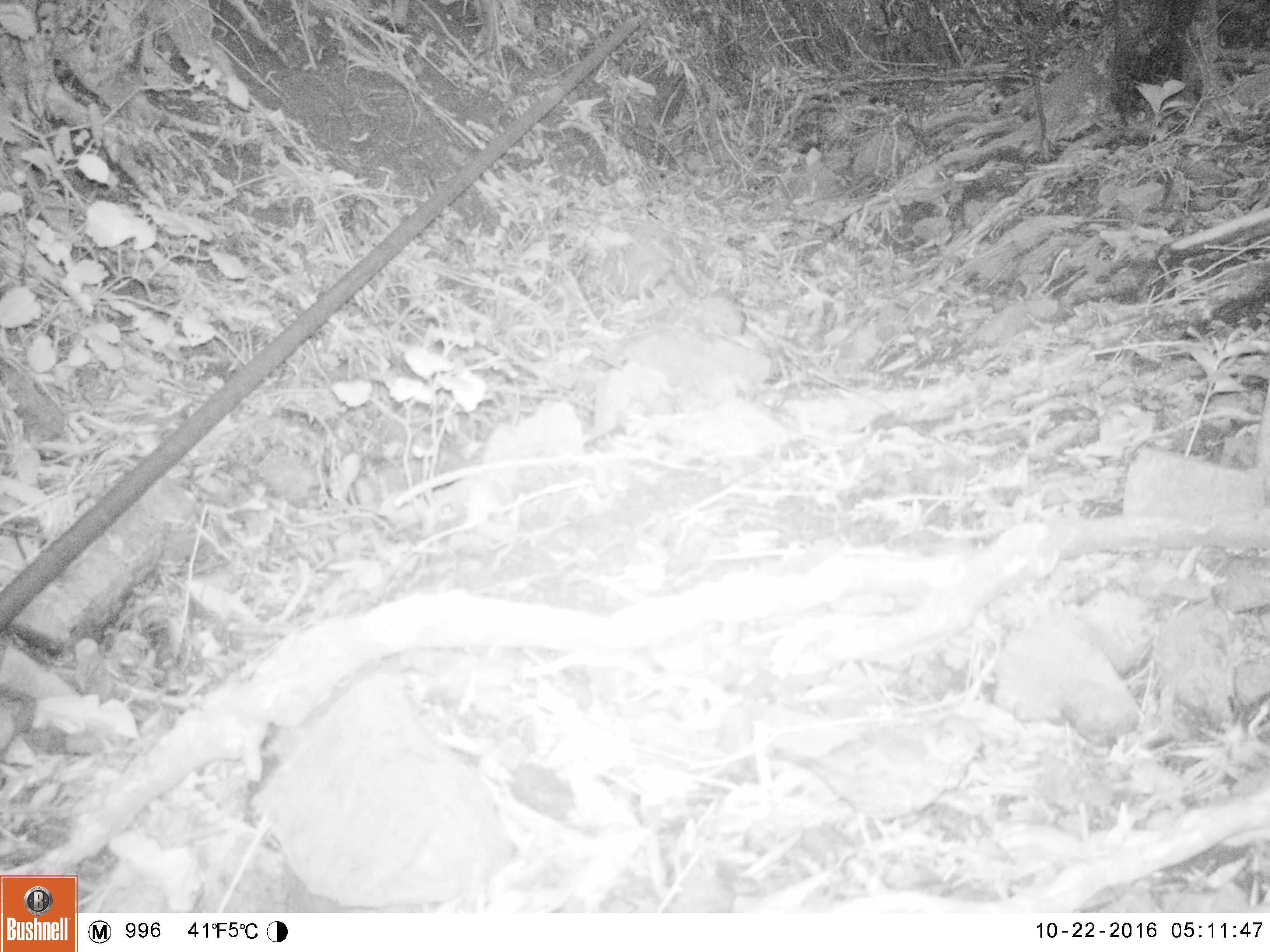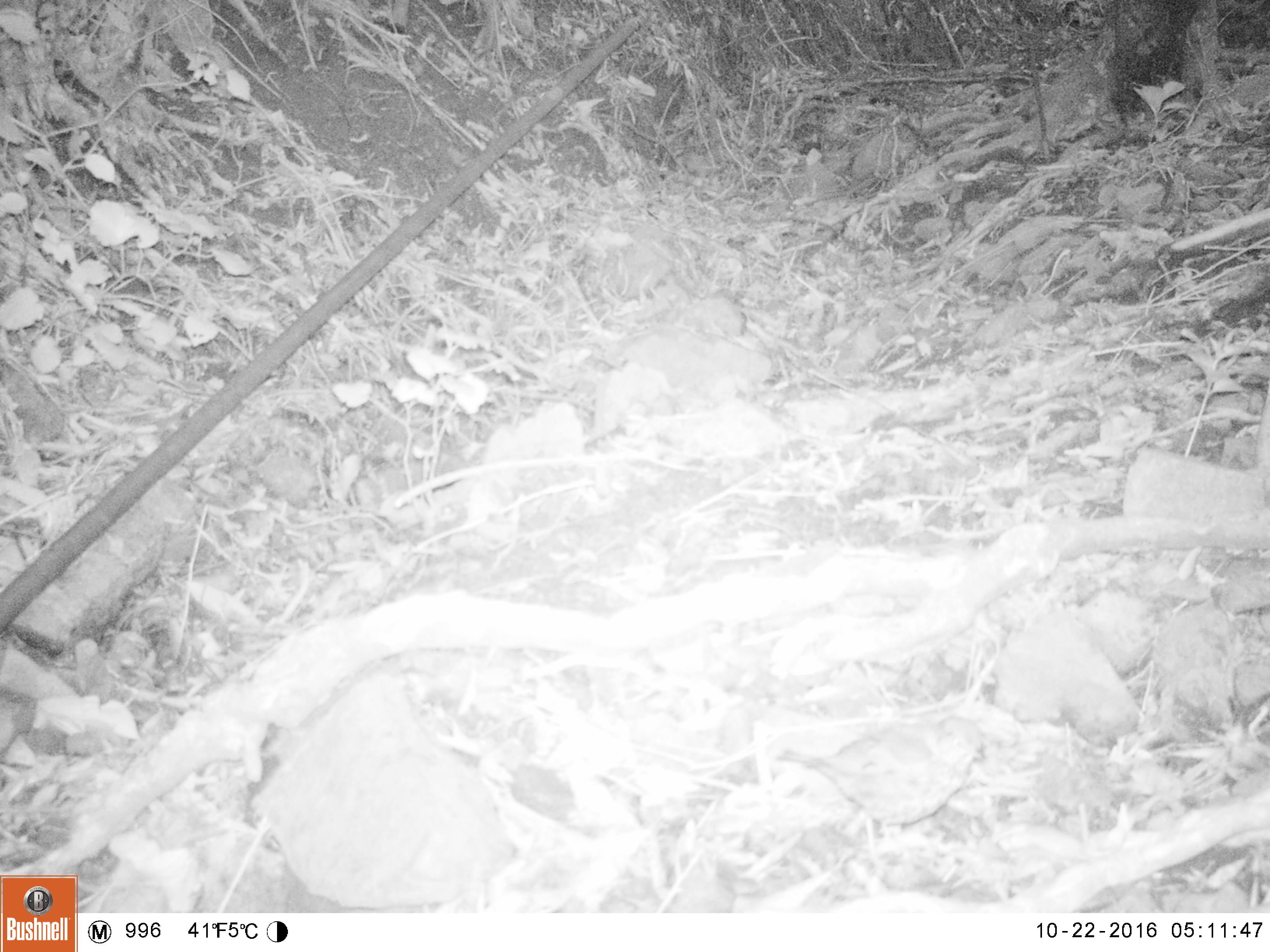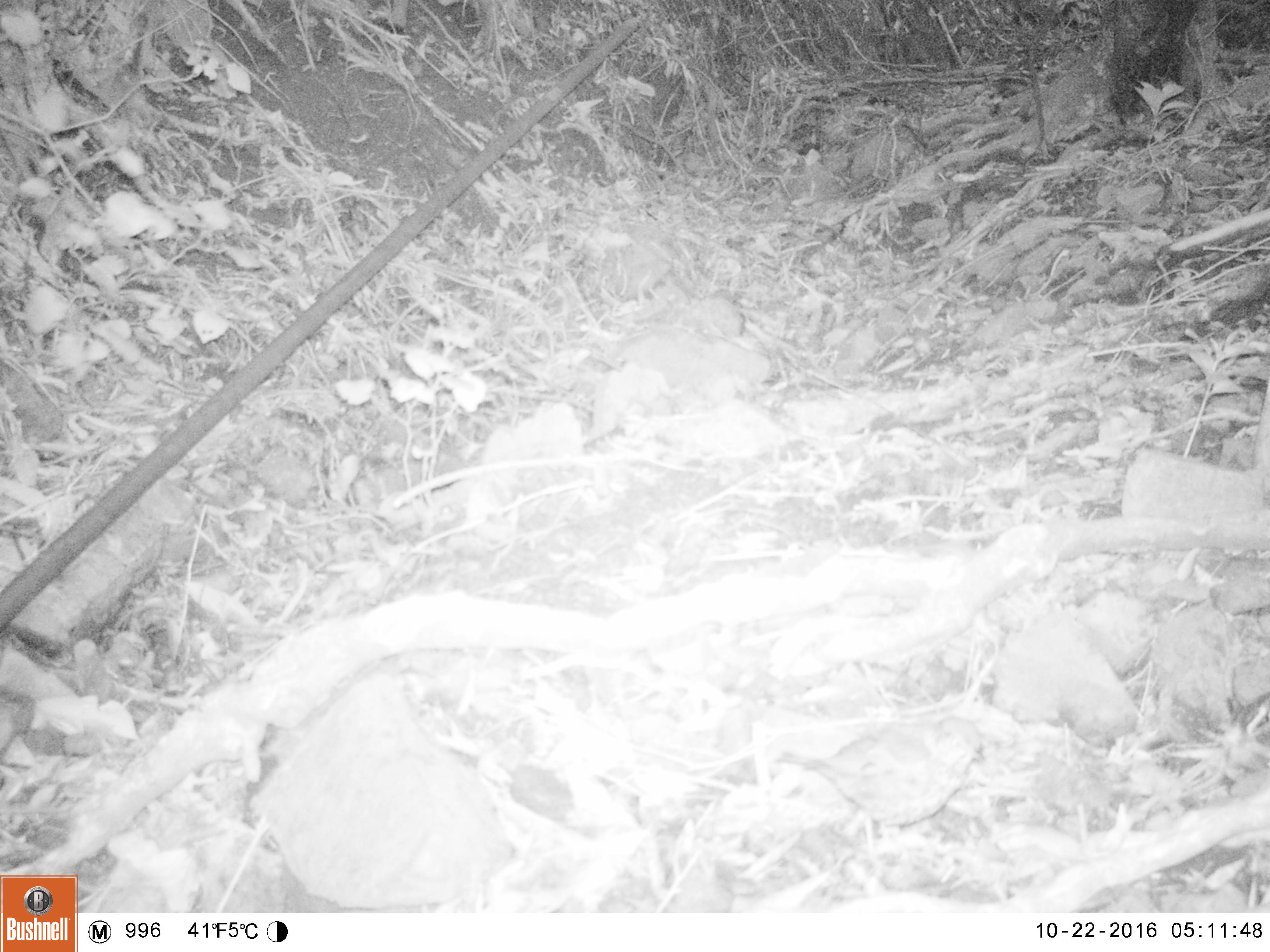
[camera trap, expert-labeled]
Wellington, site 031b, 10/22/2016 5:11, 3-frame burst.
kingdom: Animalia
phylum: Chordata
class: Aves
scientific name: Aves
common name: bird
Bird (Aves).